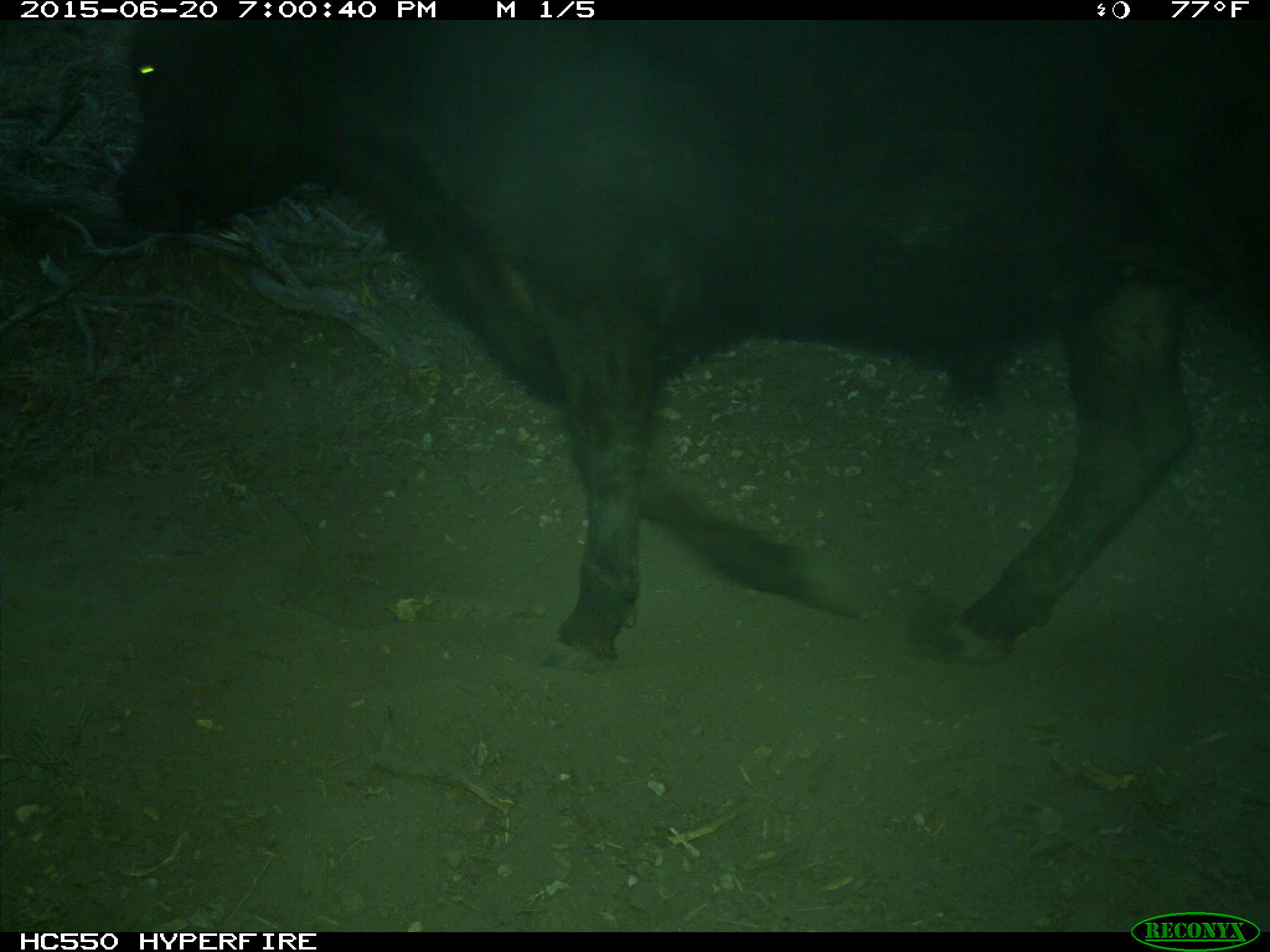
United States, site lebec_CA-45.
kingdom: Animalia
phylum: Chordata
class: Mammalia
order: Artiodactyla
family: Bovidae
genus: Bos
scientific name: Bos taurus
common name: domestic cow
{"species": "Bos taurus (domestic cow)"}